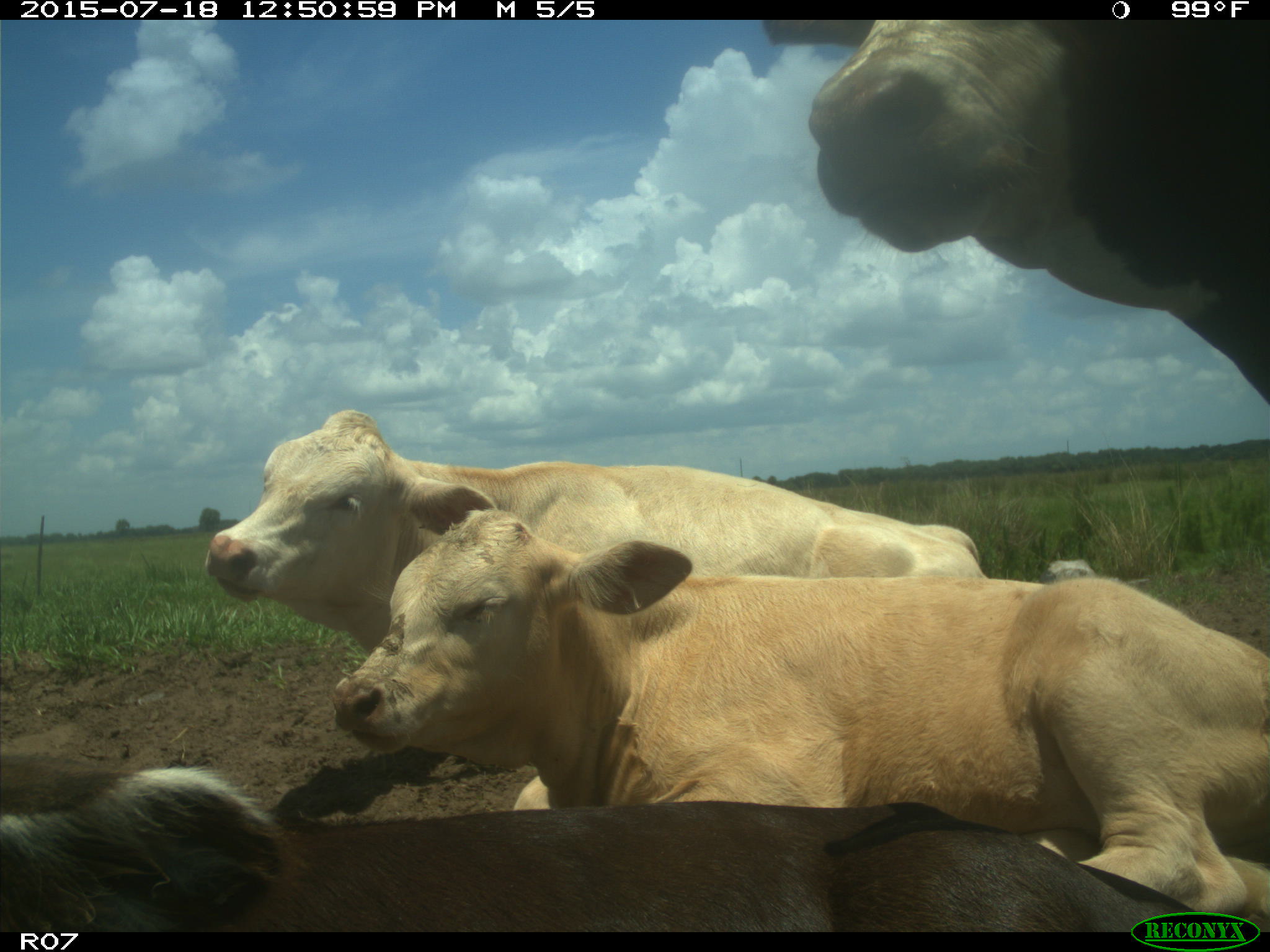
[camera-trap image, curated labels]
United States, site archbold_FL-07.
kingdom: Animalia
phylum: Chordata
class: Mammalia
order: Artiodactyla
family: Bovidae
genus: Bos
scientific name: Bos taurus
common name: domestic cow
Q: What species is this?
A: Bos taurus (domestic cow).